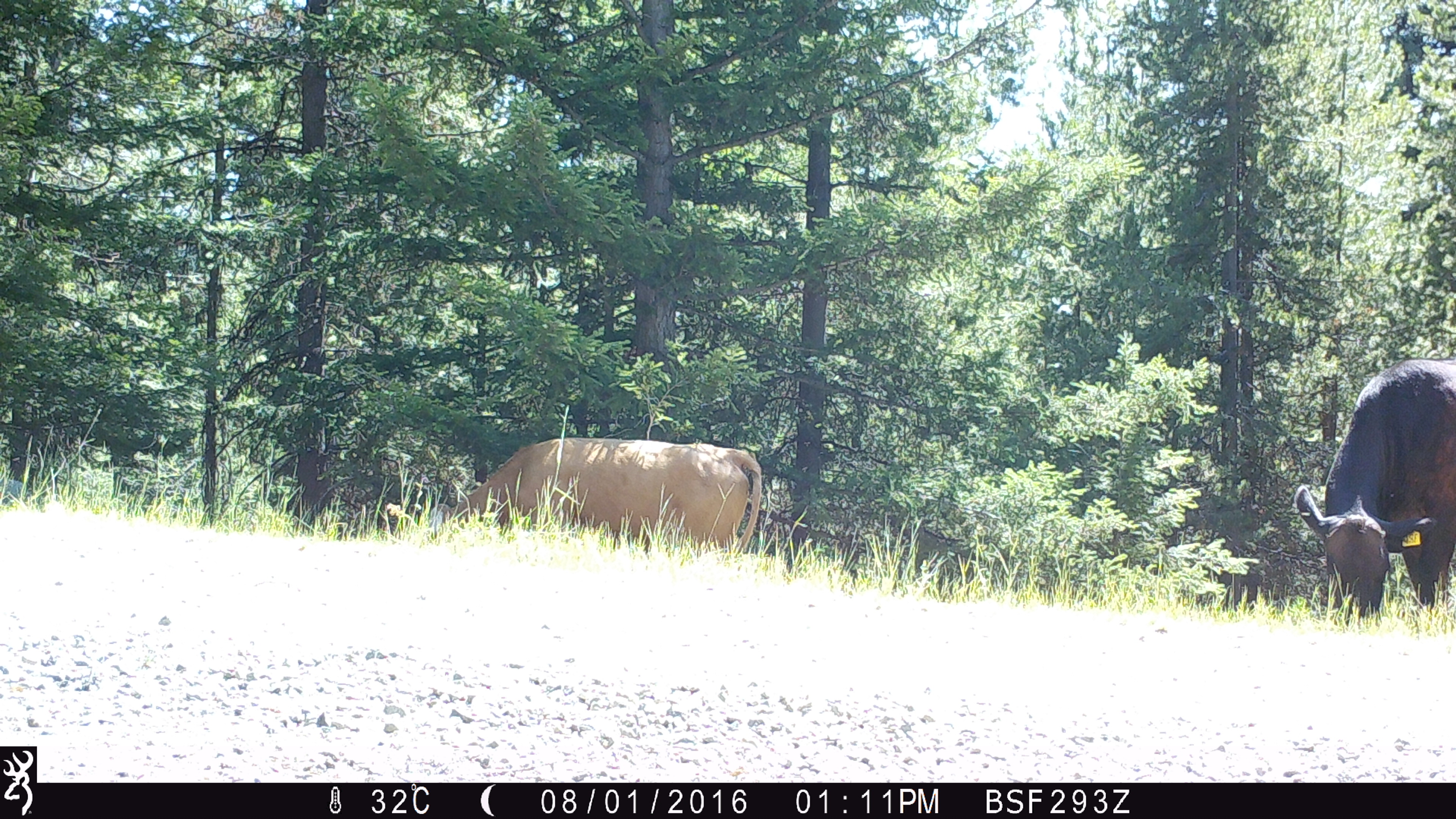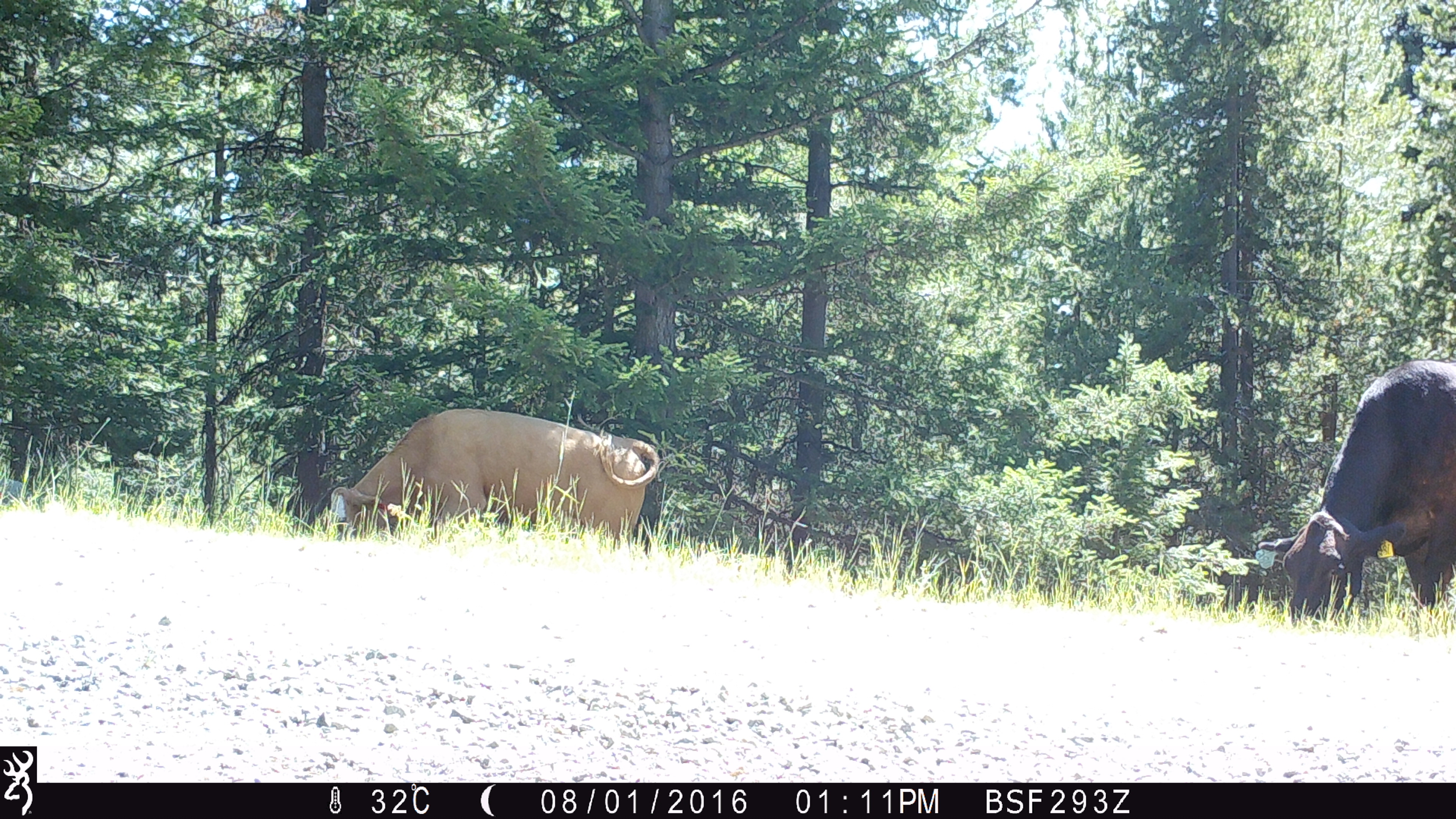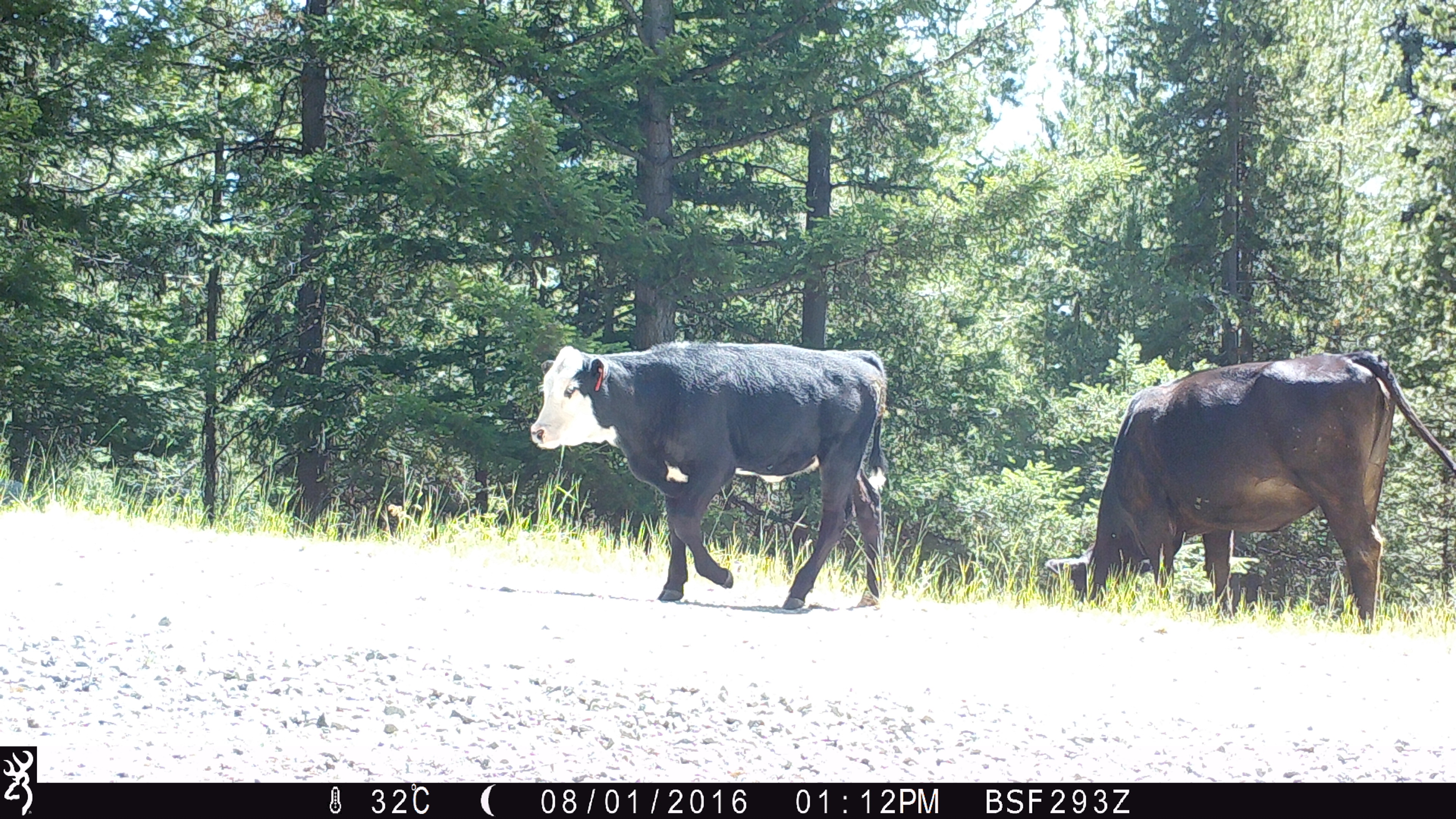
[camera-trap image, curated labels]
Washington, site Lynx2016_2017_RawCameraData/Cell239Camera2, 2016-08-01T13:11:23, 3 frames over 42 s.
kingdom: Animalia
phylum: Chordata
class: Mammalia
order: Artiodactyla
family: Bovidae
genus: Bos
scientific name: Bos taurus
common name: domestic cattle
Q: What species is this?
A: Domestic cattle (Bos taurus).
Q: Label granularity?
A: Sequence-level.